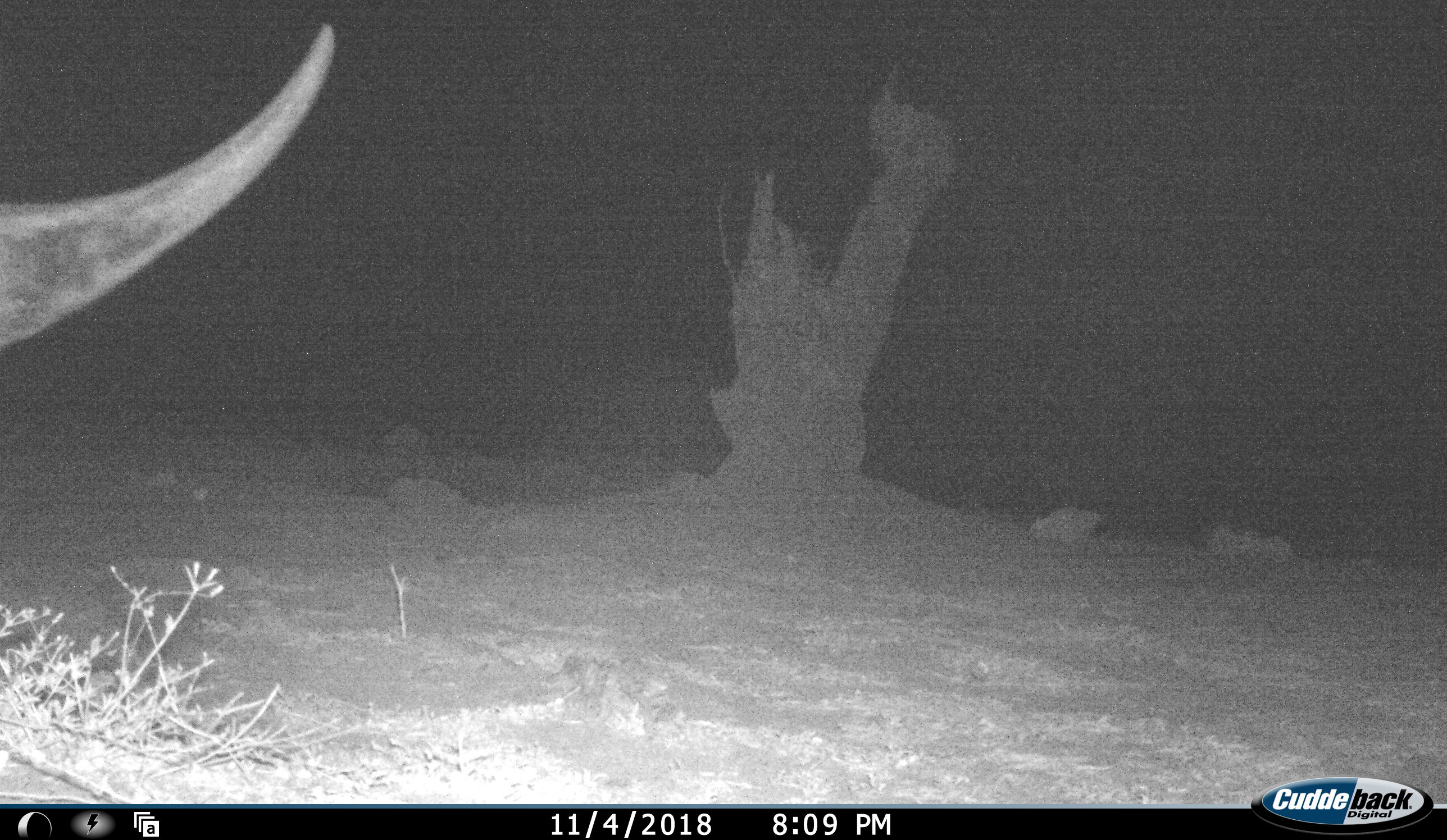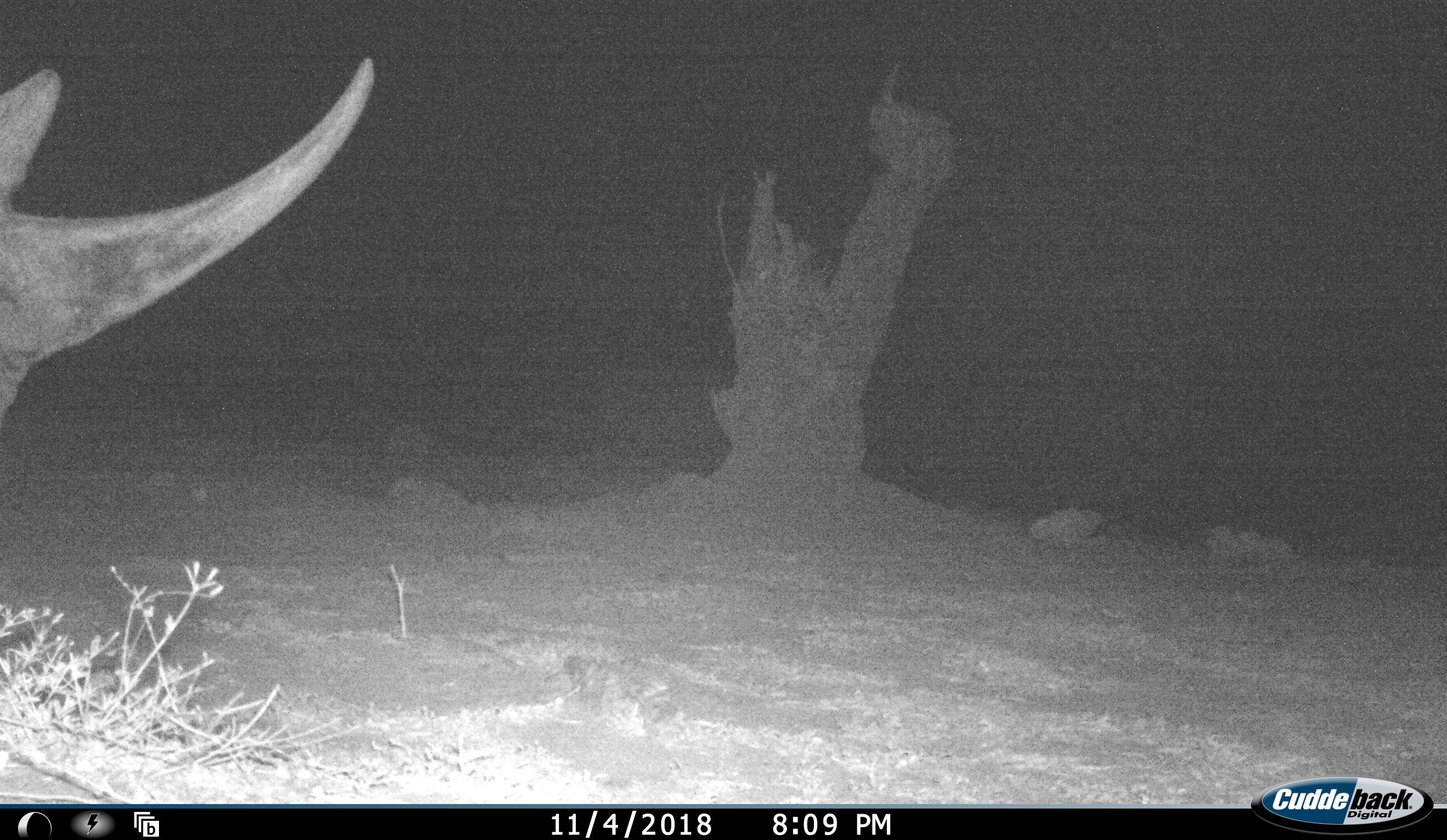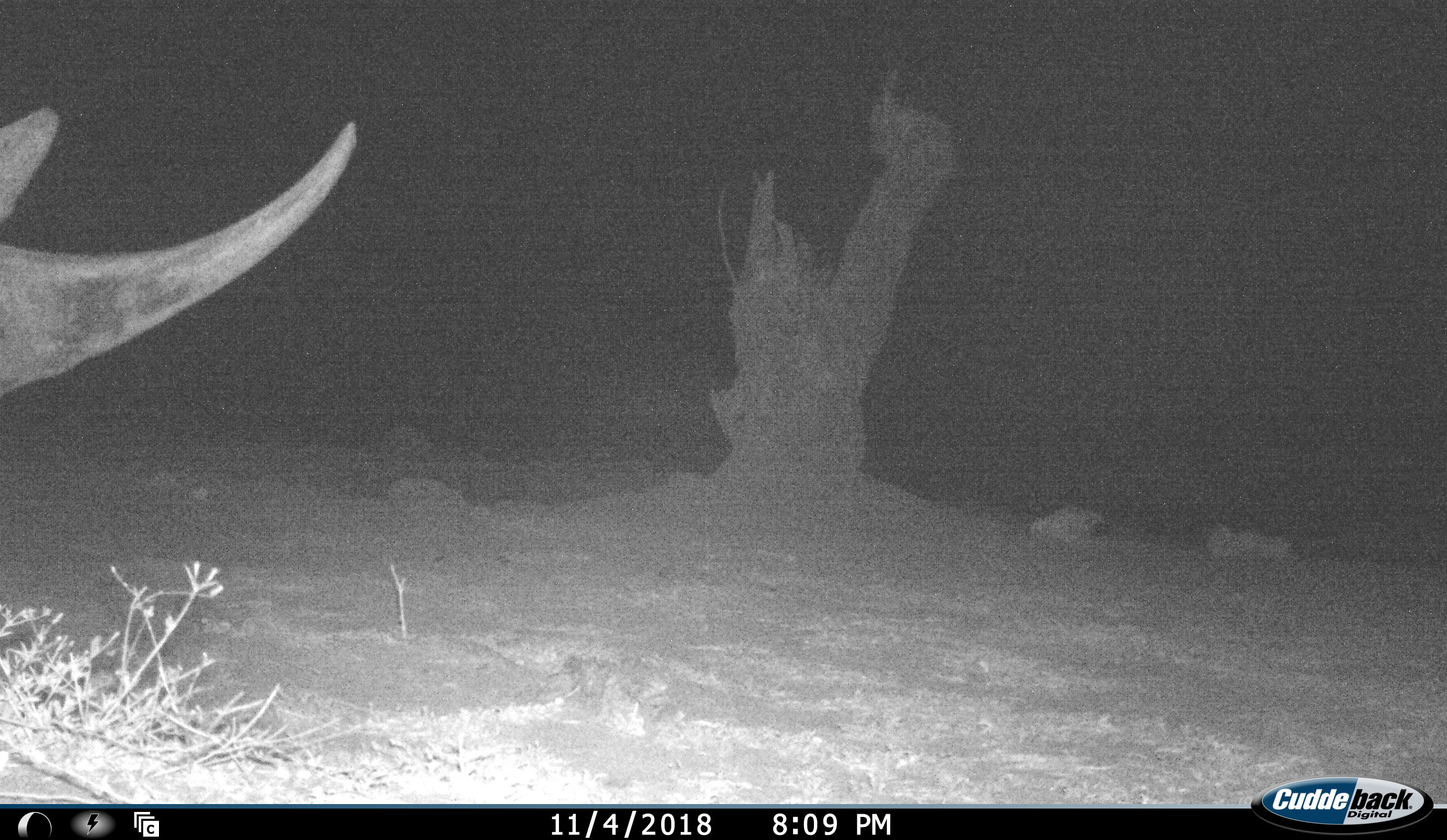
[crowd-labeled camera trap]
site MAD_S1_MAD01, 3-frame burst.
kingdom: Animalia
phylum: Chordata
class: Mammalia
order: Perissodactyla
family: Rhinocerotidae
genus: Ceratotherium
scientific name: Ceratotherium simum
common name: white rhinoceros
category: rhinoceroswhite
Rhinoceroswhite (white rhinoceros) (Ceratotherium simum), count 1. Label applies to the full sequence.